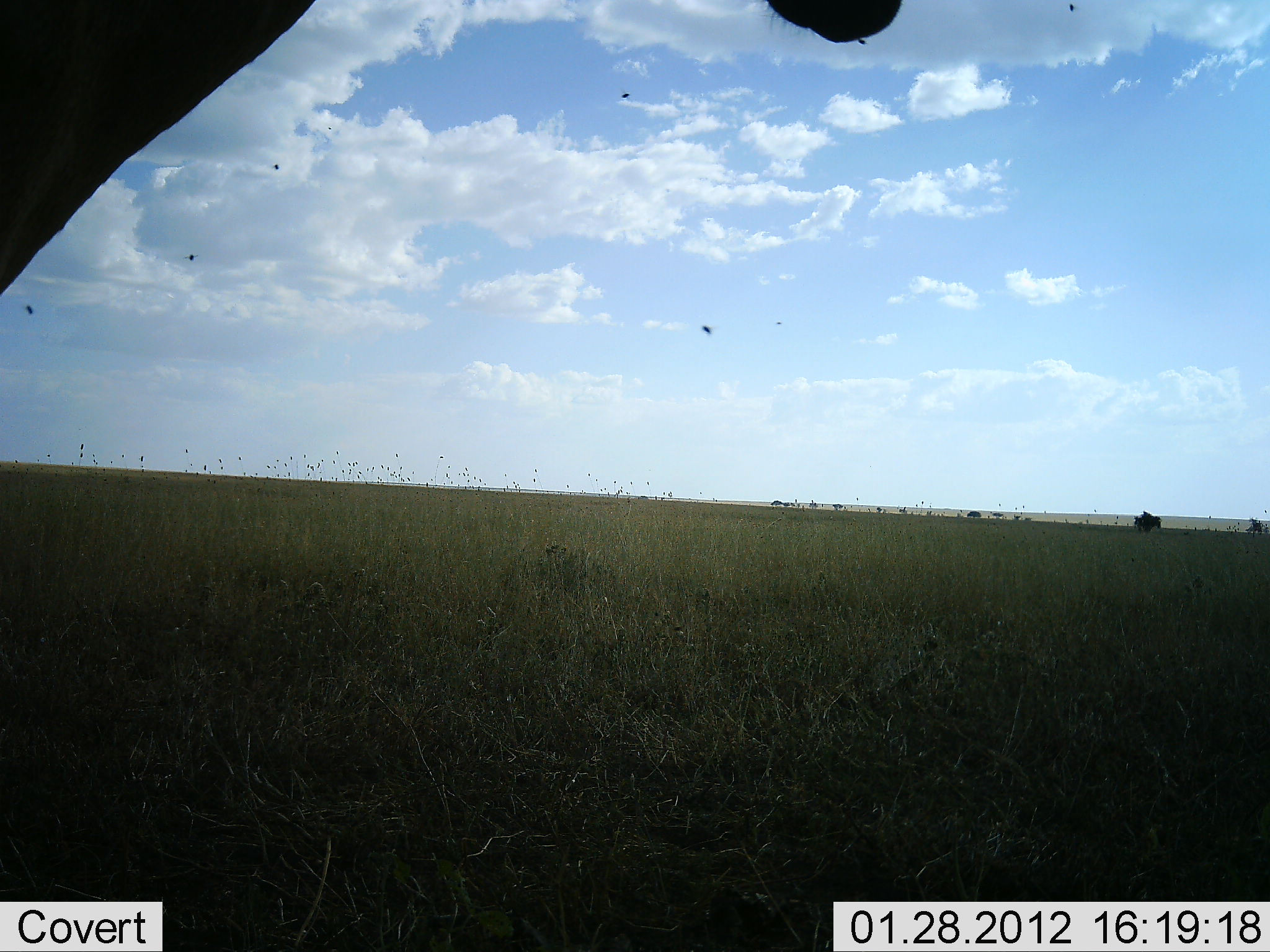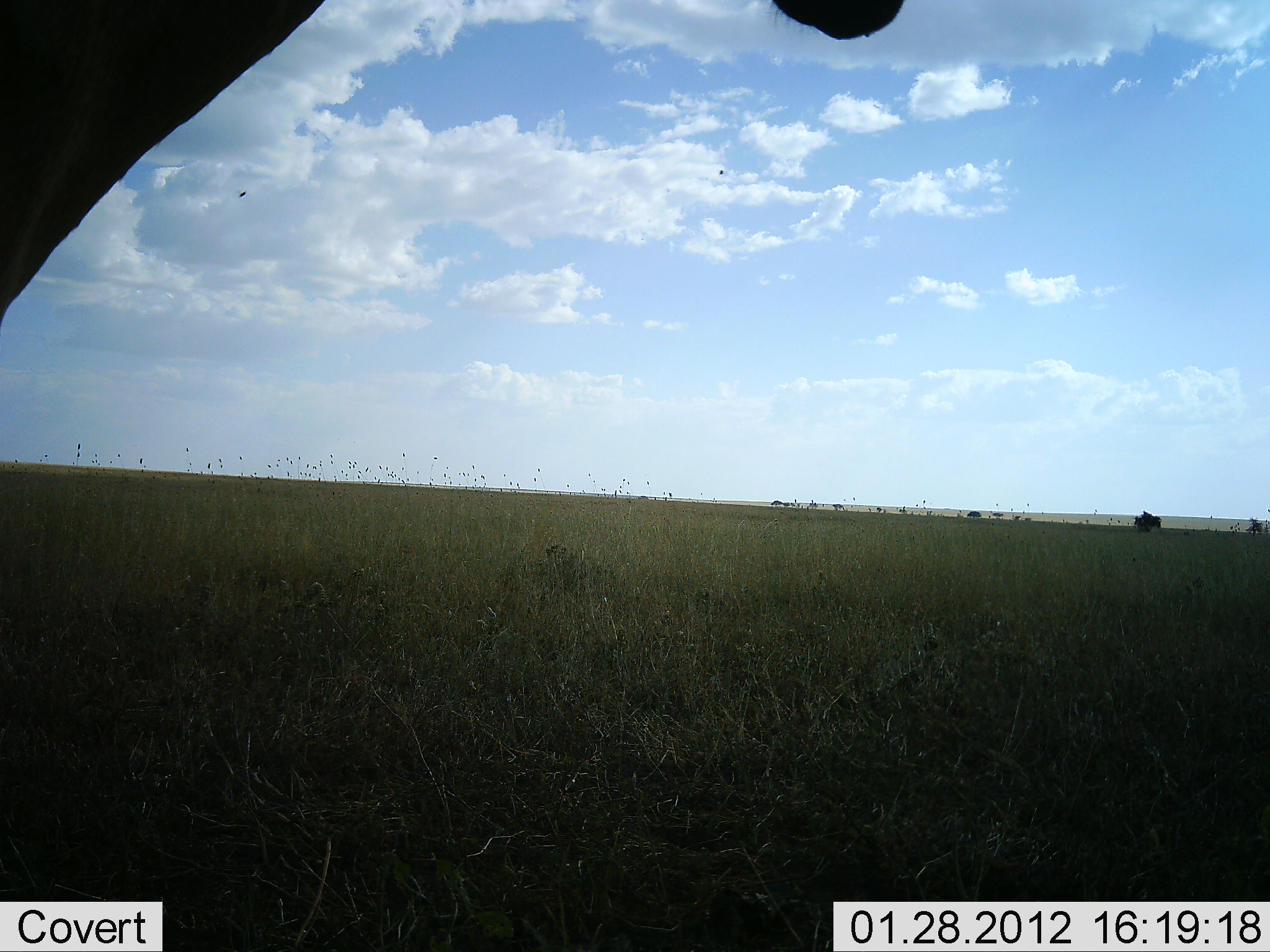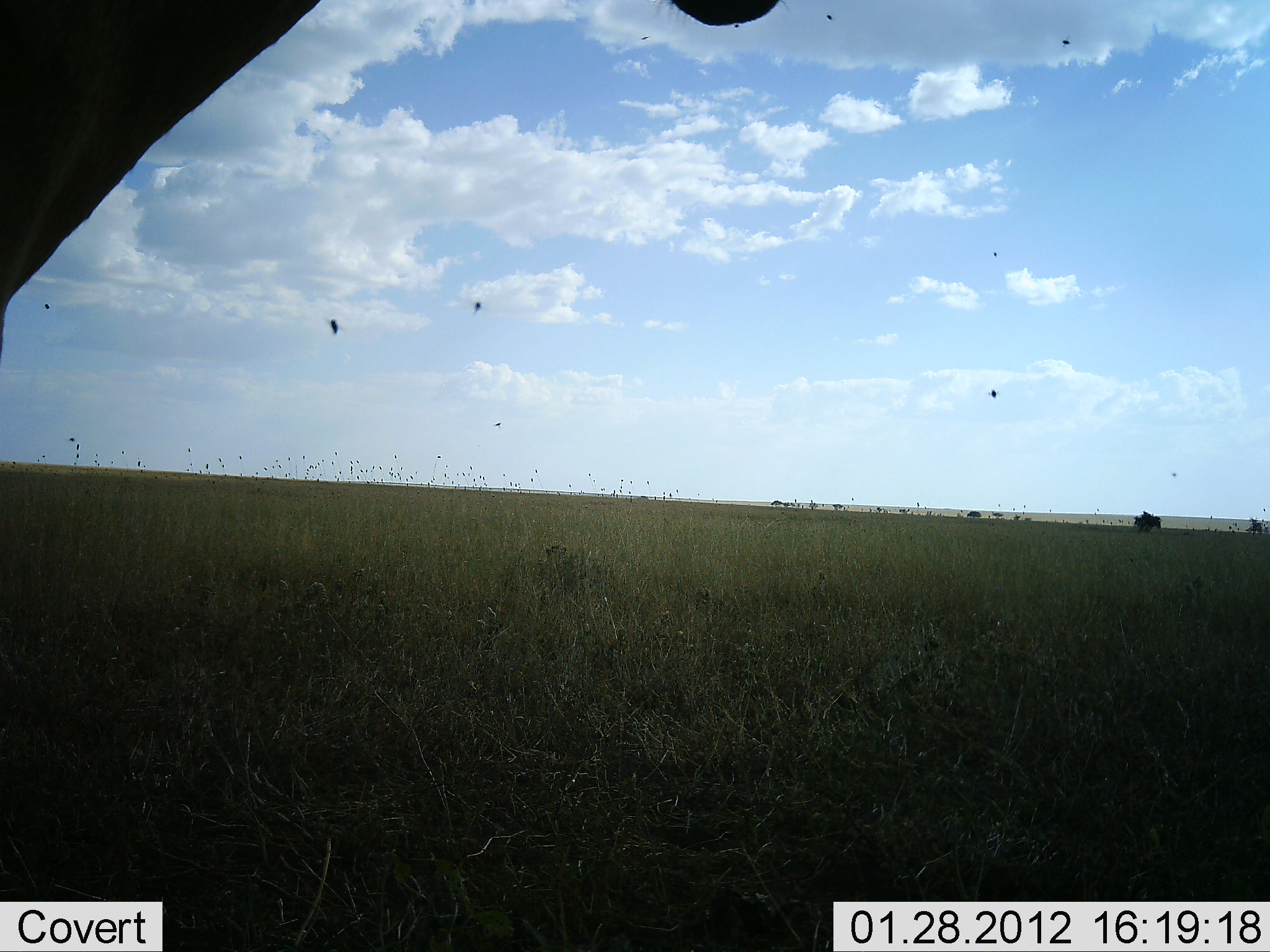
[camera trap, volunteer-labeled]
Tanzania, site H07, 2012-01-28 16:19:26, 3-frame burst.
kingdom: Animalia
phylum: Chordata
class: Mammalia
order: Artiodactyla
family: Bovidae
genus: Alcelaphus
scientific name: Alcelaphus buselaphus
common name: hartebeest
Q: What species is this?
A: Hartebeest (Alcelaphus buselaphus).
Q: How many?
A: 1.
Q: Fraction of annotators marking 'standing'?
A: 100%.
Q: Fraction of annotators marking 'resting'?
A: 0%.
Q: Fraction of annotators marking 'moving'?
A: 0%.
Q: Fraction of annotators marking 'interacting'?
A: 0%.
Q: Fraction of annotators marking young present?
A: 0%.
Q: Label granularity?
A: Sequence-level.